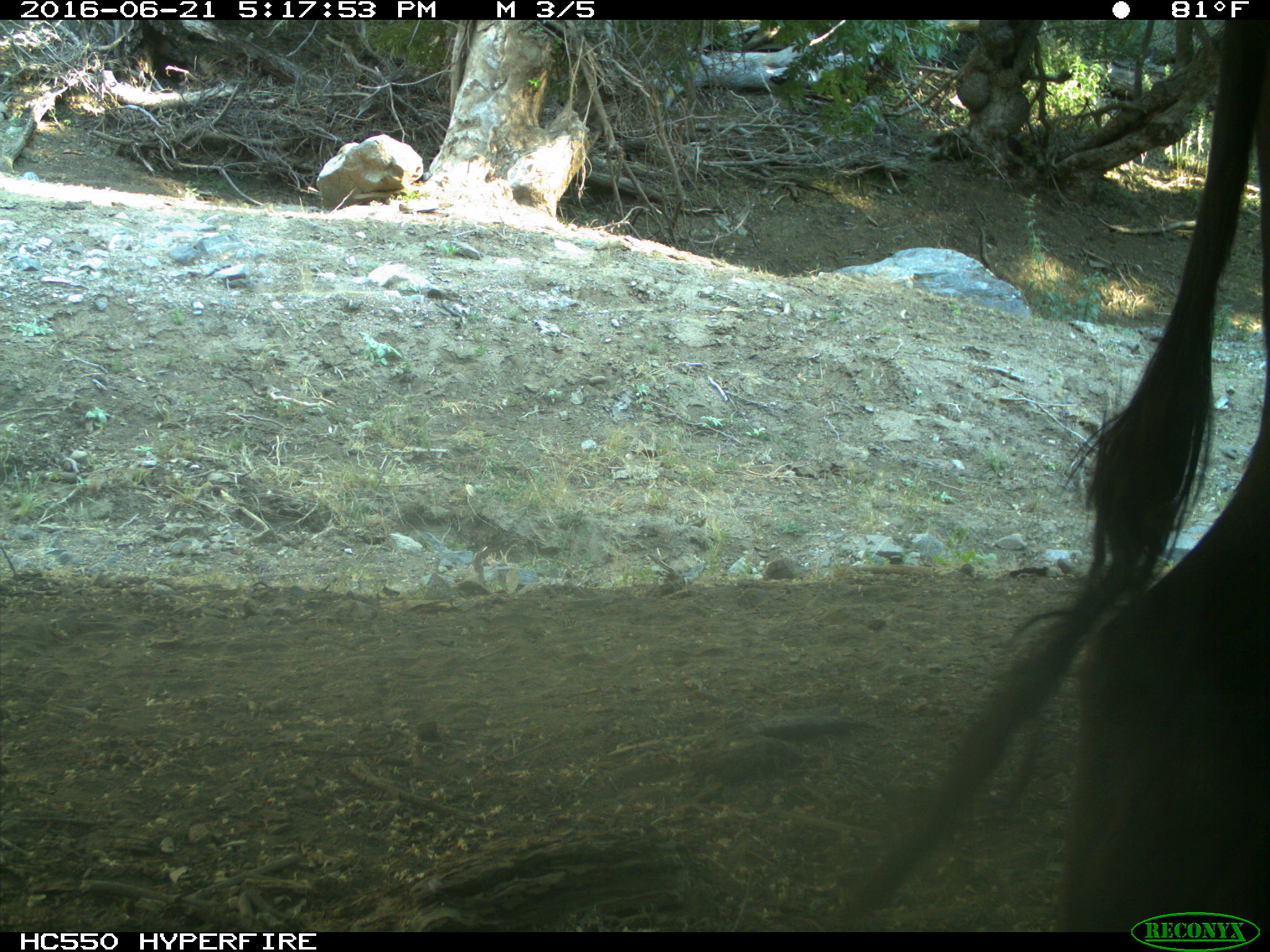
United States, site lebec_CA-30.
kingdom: Animalia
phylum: Chordata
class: Mammalia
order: Artiodactyla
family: Bovidae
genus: Bos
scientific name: Bos taurus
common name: domestic cow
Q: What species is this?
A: Bos taurus (domestic cow).